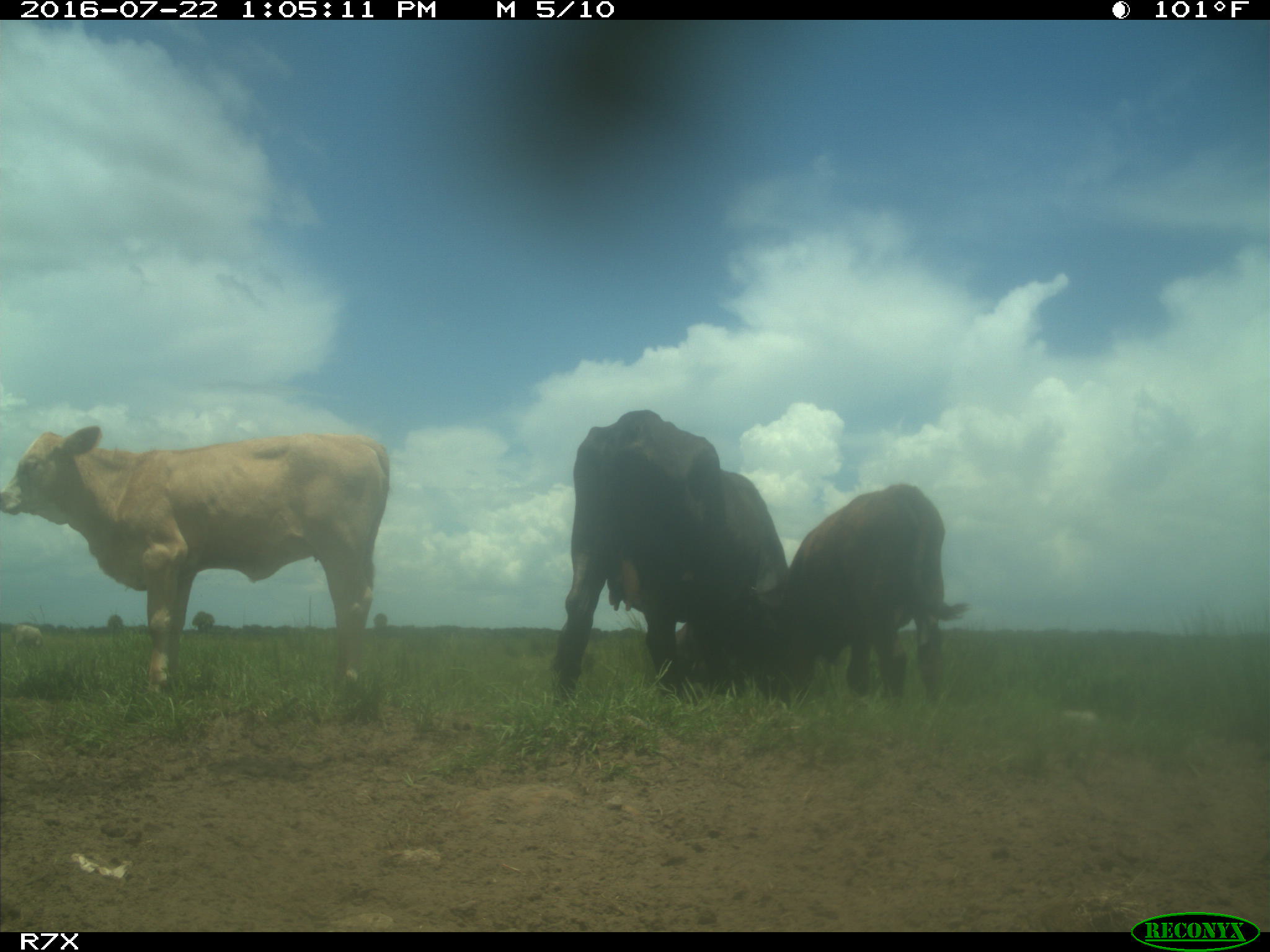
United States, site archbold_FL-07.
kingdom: Animalia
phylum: Chordata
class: Mammalia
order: Artiodactyla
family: Bovidae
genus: Bos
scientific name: Bos taurus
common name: domestic cow